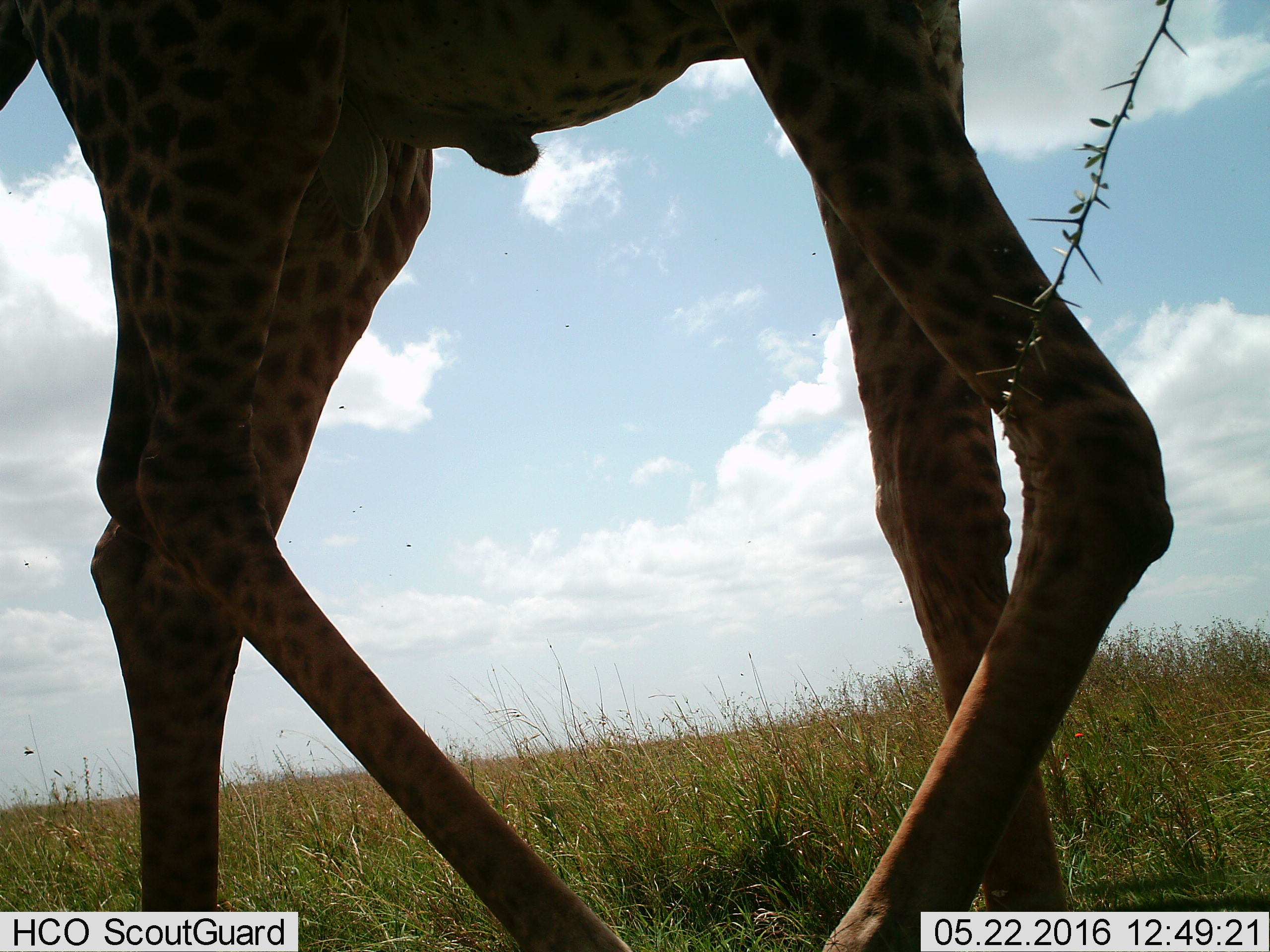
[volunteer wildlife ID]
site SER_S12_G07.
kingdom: Animalia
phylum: Chordata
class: Mammalia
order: Artiodactyla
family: Giraffidae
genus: Giraffa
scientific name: Giraffa camelopardalis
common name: giraffe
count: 1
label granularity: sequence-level